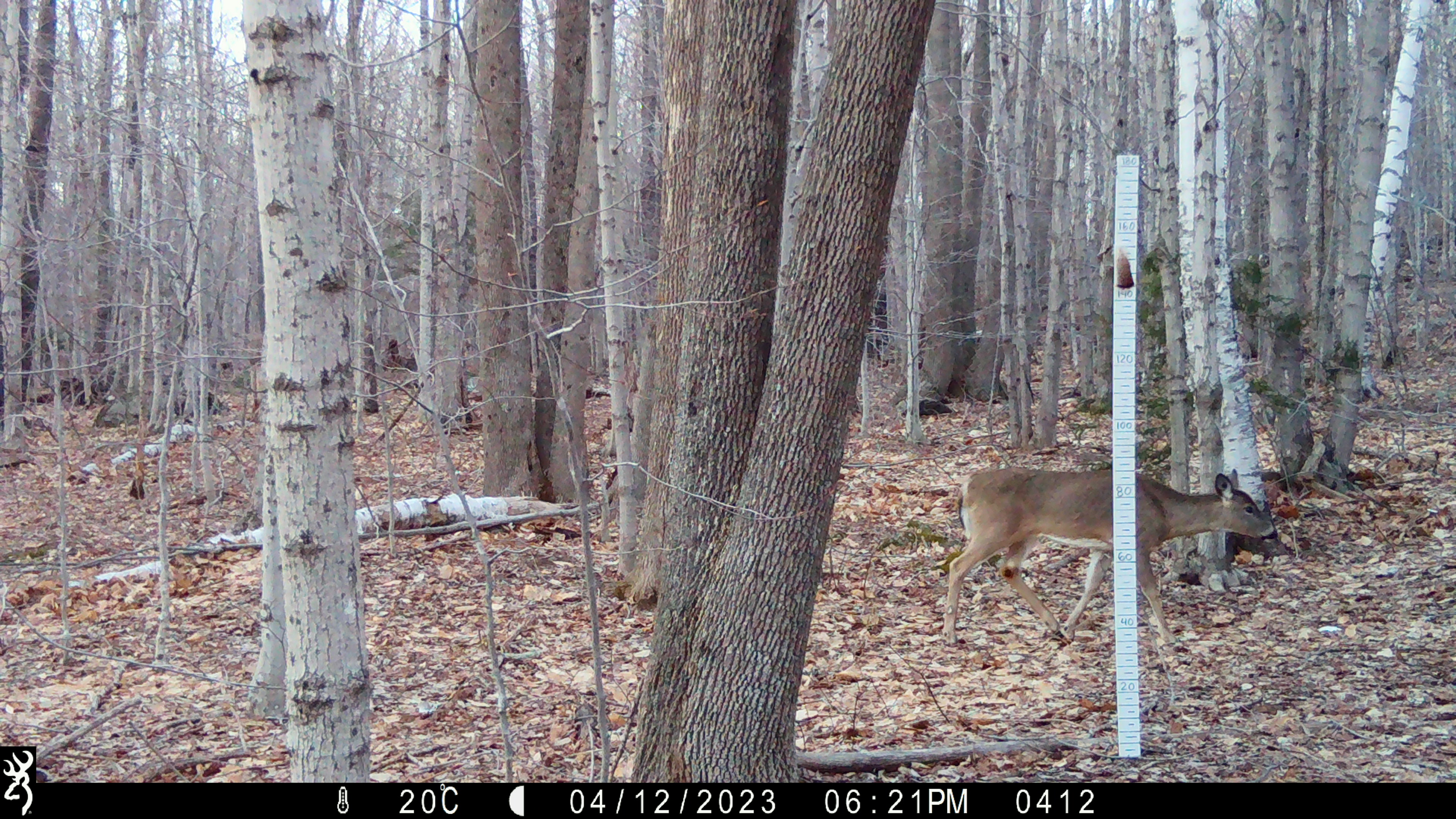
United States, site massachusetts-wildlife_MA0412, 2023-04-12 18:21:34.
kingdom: Animalia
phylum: Chordata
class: Mammalia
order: Artiodactyla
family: Cervidae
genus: Odocoileus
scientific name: Odocoileus virginianus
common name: white-tailed deer